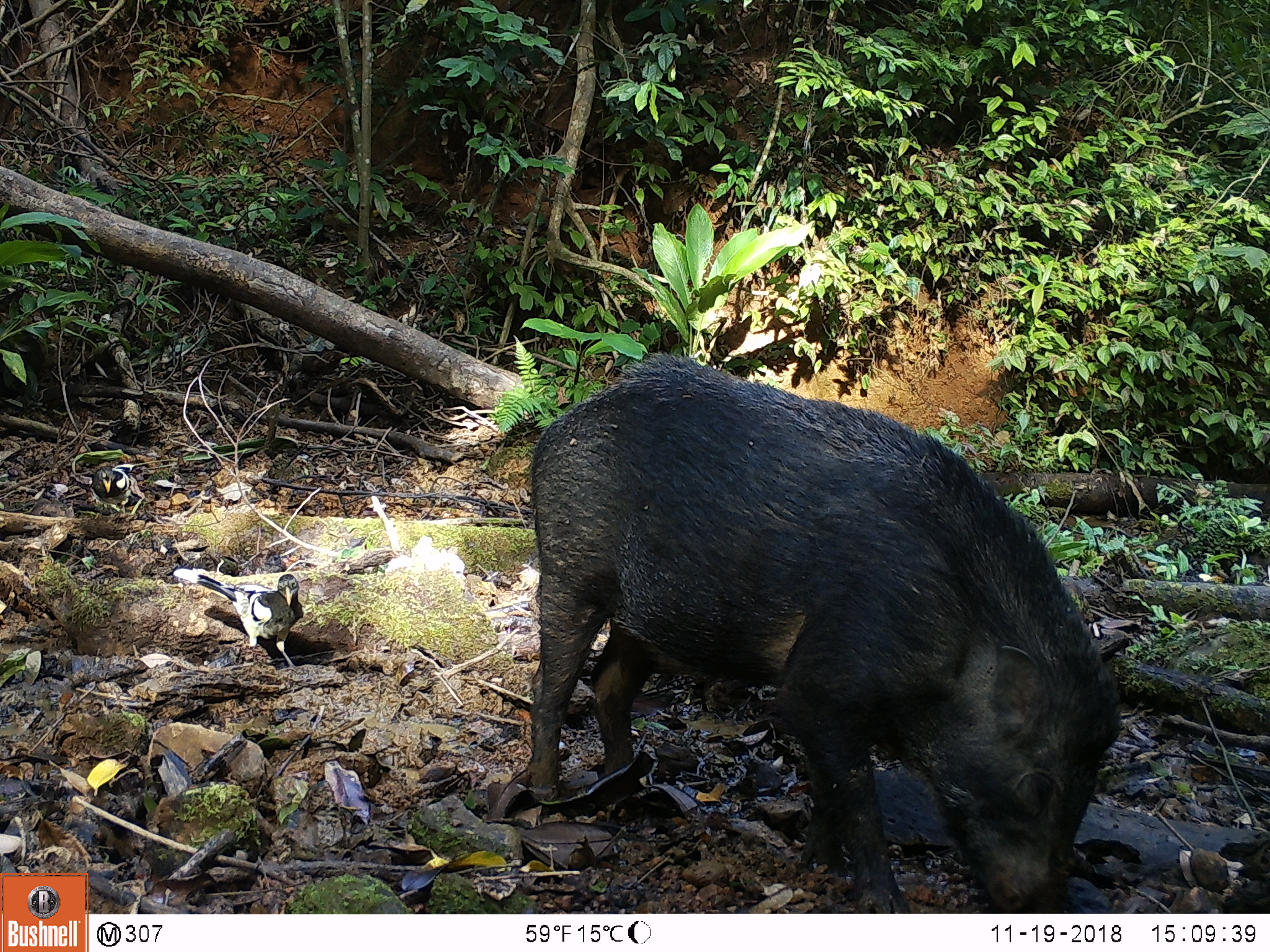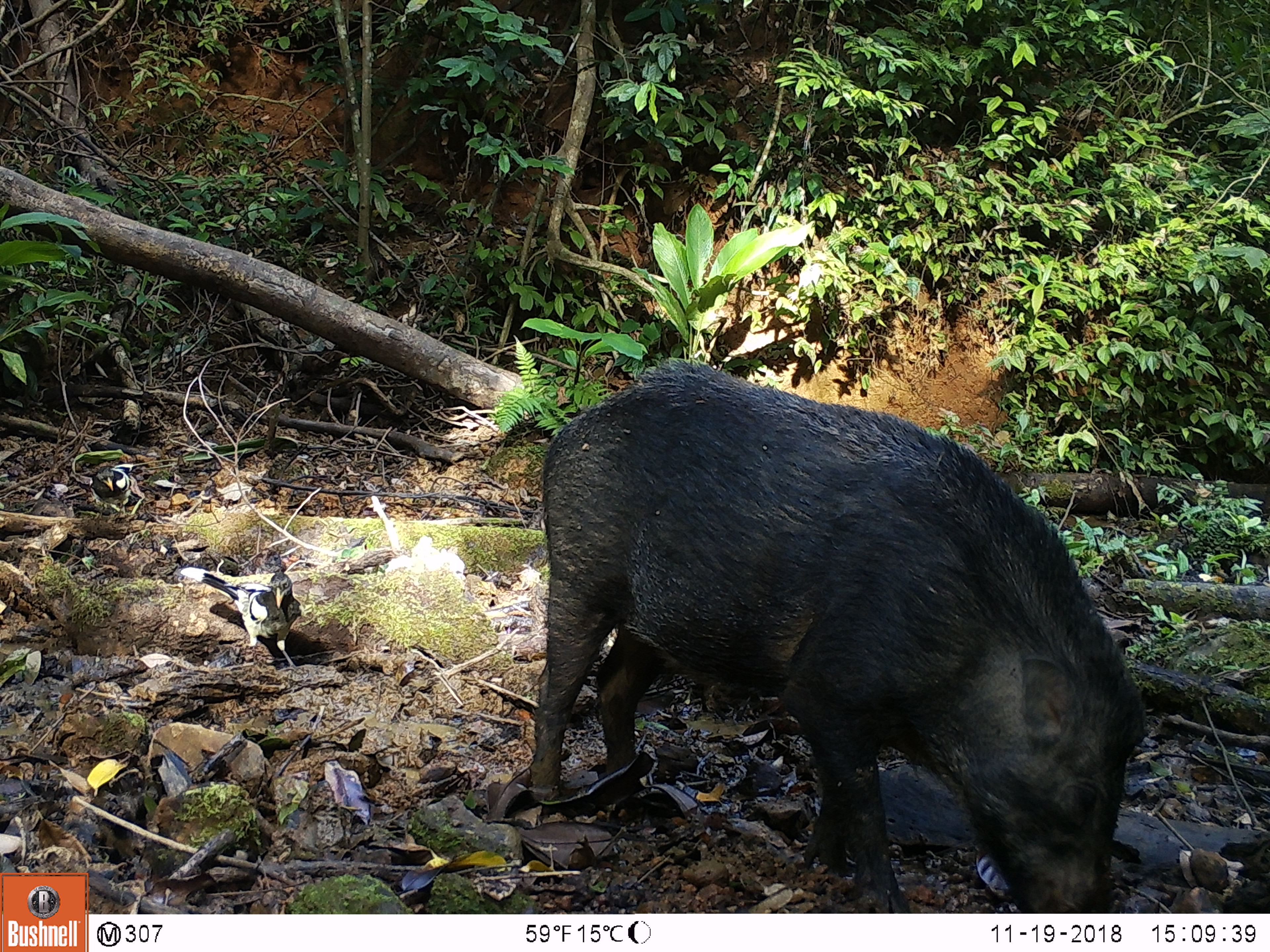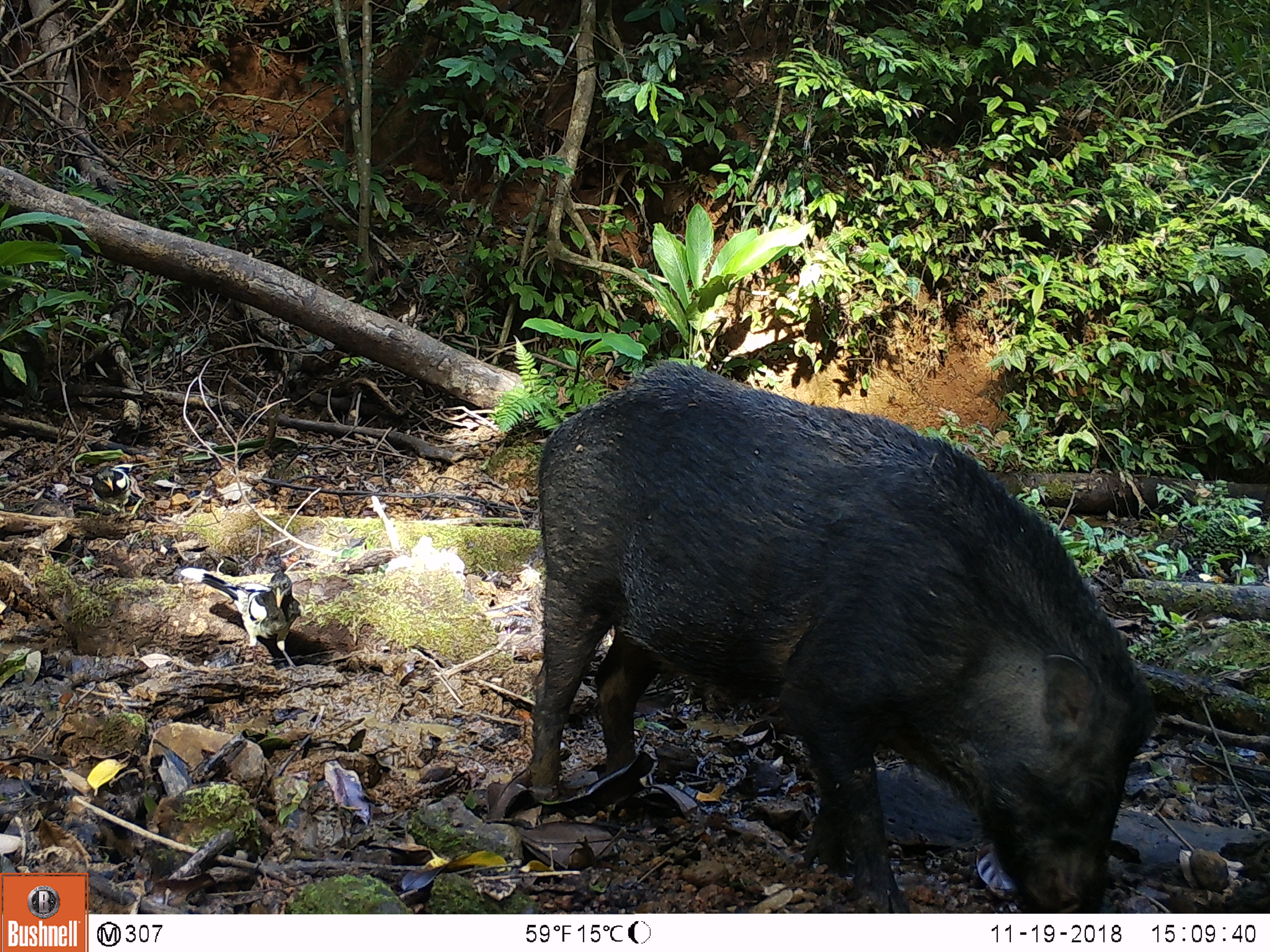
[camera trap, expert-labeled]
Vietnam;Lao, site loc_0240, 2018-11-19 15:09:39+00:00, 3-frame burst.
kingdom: Animalia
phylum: Chordata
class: Mammalia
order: Artiodactyla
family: Suidae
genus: Sus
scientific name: Sus scrofa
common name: eurasian wild pig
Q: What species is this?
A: Eurasian wild pig (Sus scrofa).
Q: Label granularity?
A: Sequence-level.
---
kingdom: Animalia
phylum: Chordata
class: Aves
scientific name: Aves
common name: bird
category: unidentified bird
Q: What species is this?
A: Unidentified bird (bird) (Aves).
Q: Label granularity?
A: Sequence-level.